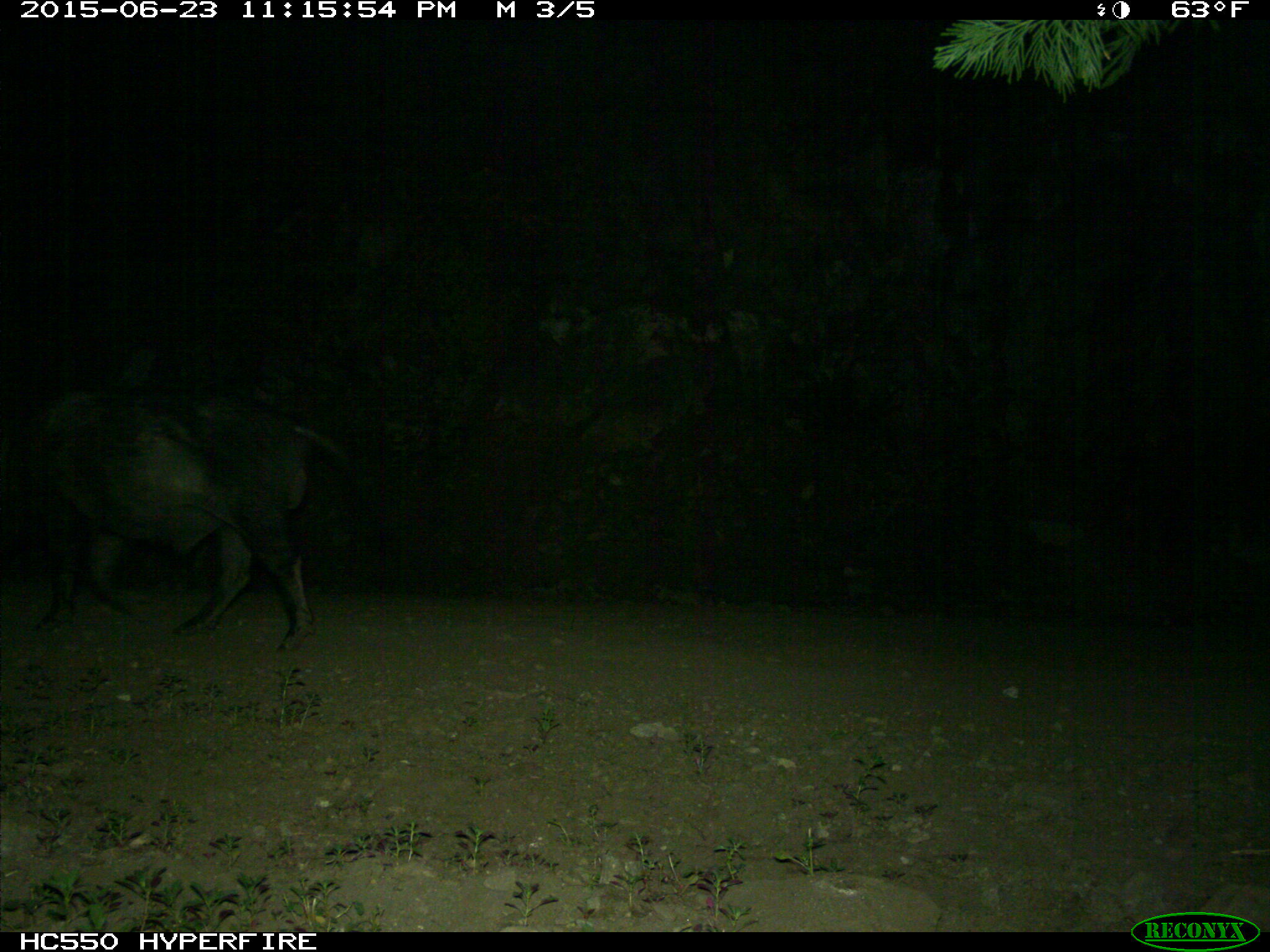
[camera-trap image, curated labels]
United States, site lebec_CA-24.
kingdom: Animalia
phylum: Chordata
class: Mammalia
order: Artiodactyla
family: Suidae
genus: Sus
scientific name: Sus scrofa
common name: wild boar